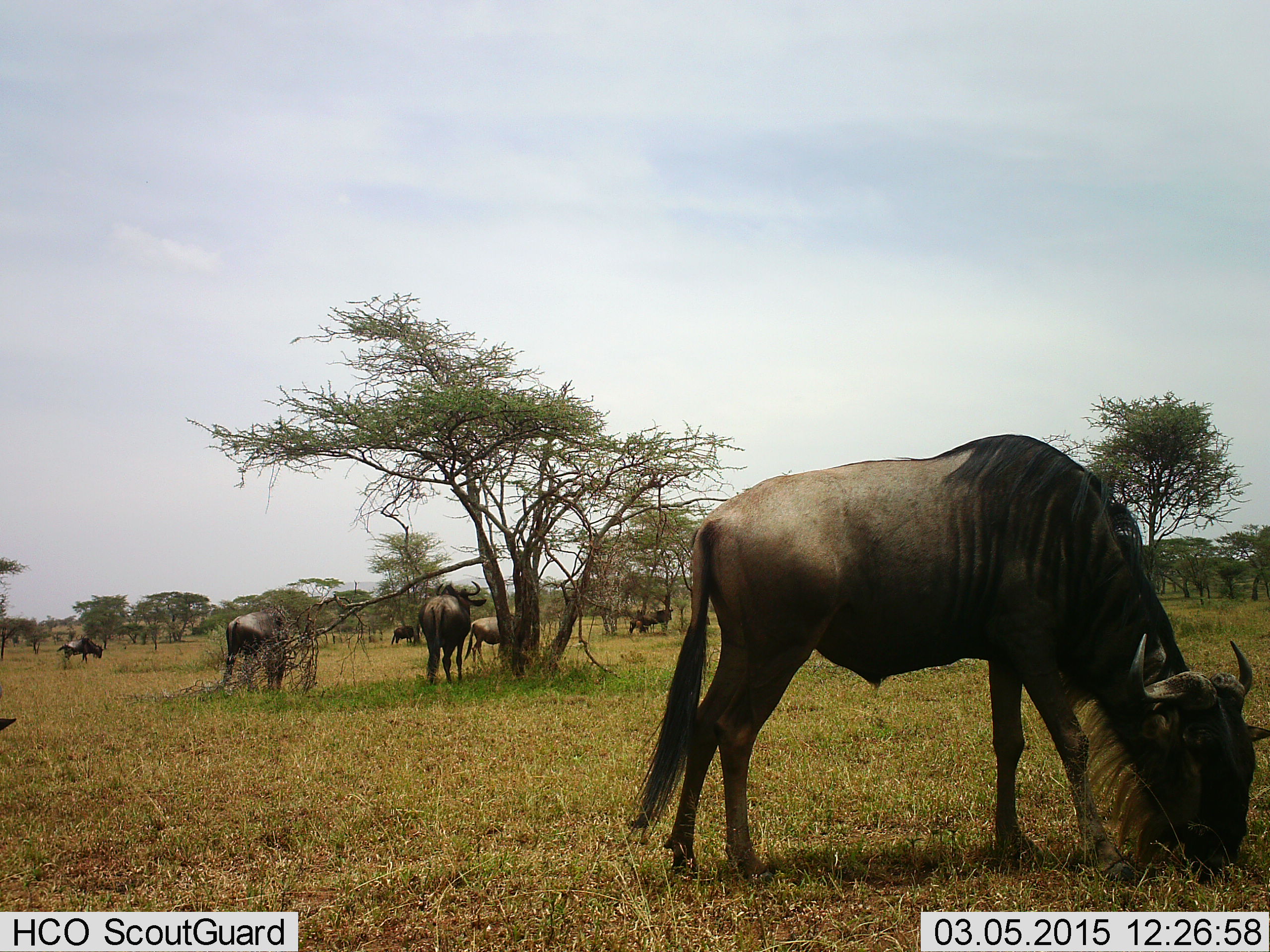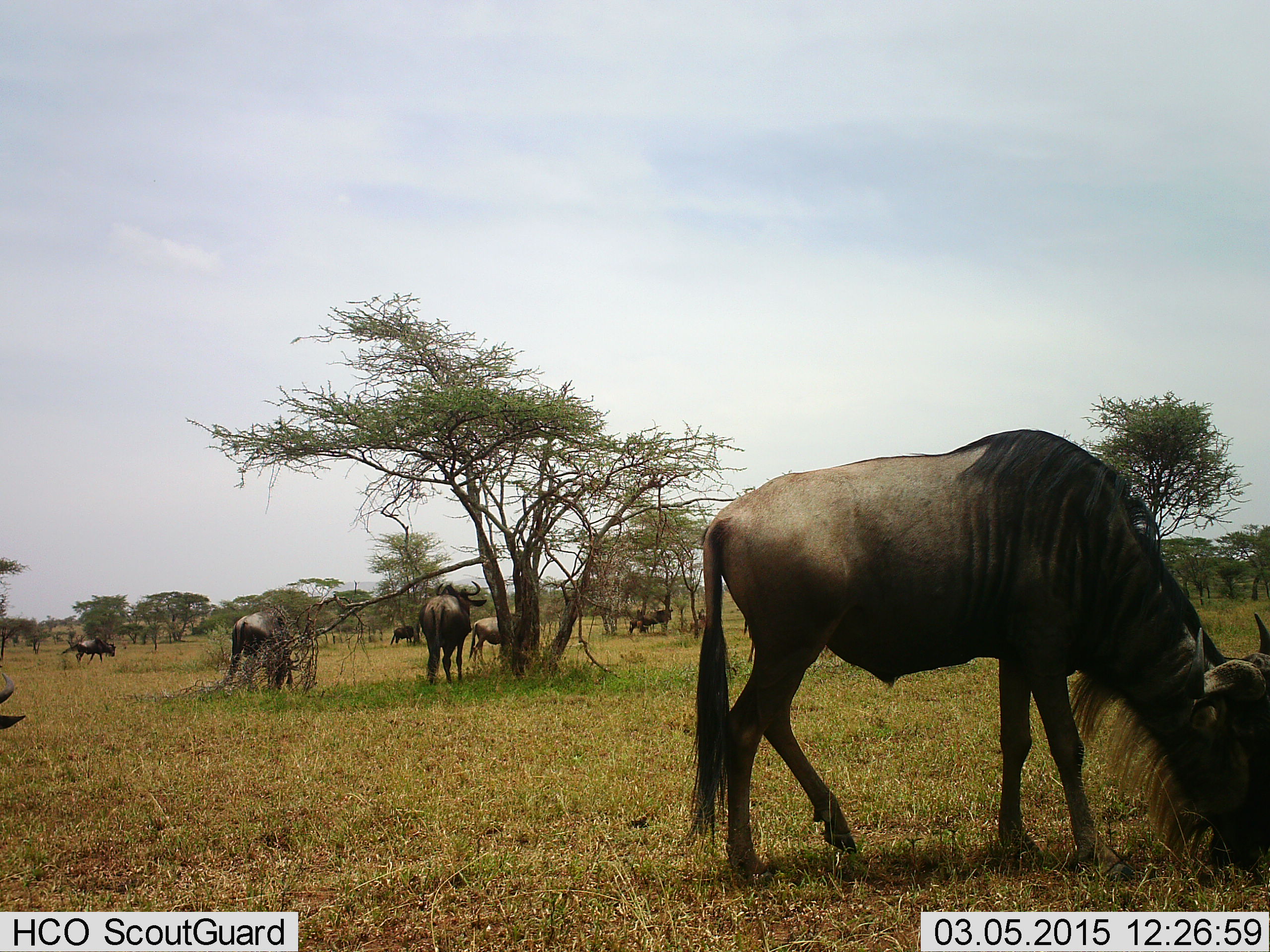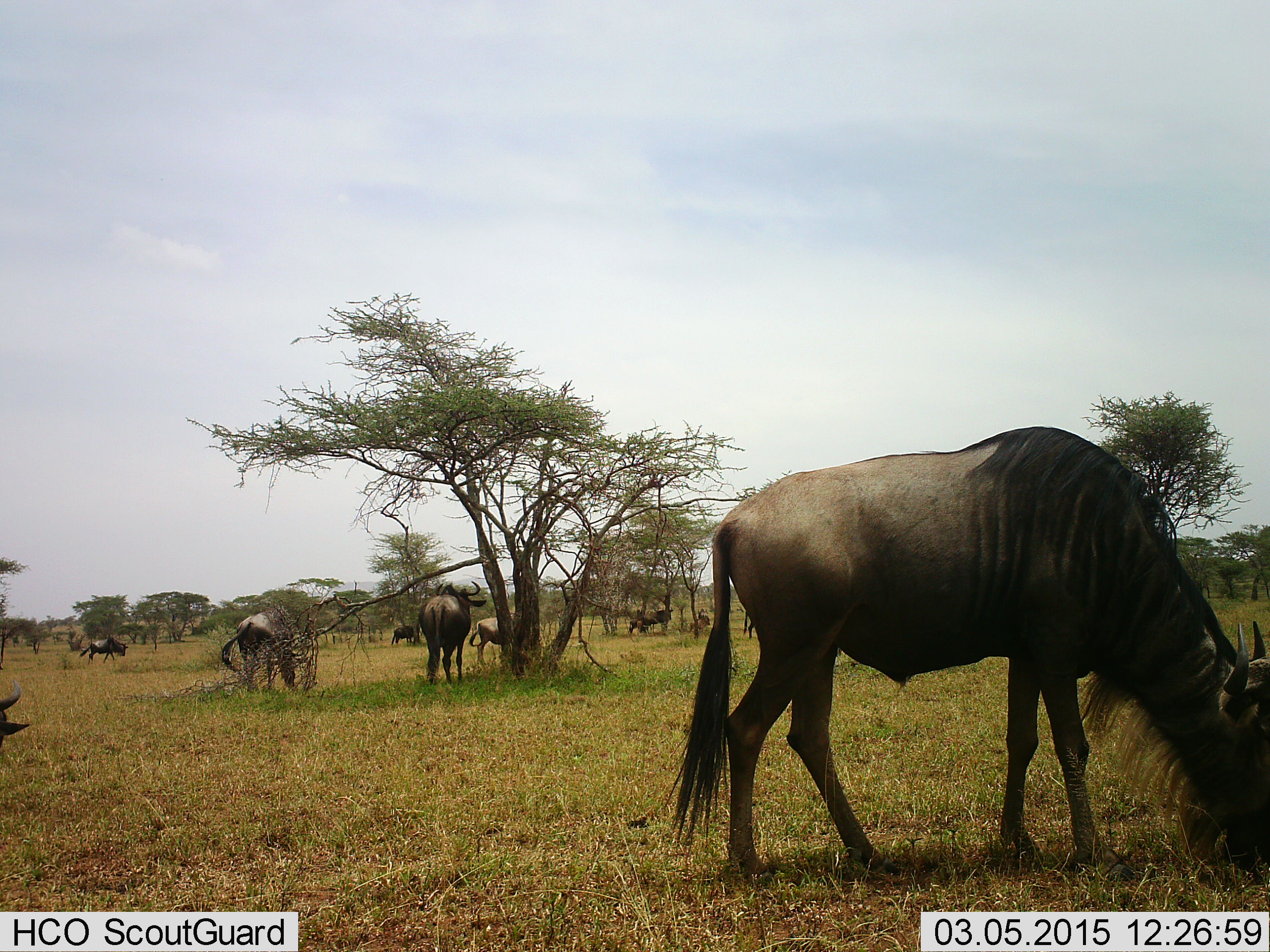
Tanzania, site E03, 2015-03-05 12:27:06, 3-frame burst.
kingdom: Animalia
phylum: Chordata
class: Mammalia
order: Artiodactyla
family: Bovidae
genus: Connochaetes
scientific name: Connochaetes taurinus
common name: blue wildebeest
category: wildebeest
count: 8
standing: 40%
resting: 0%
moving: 40%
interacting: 0%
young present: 0%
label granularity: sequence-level